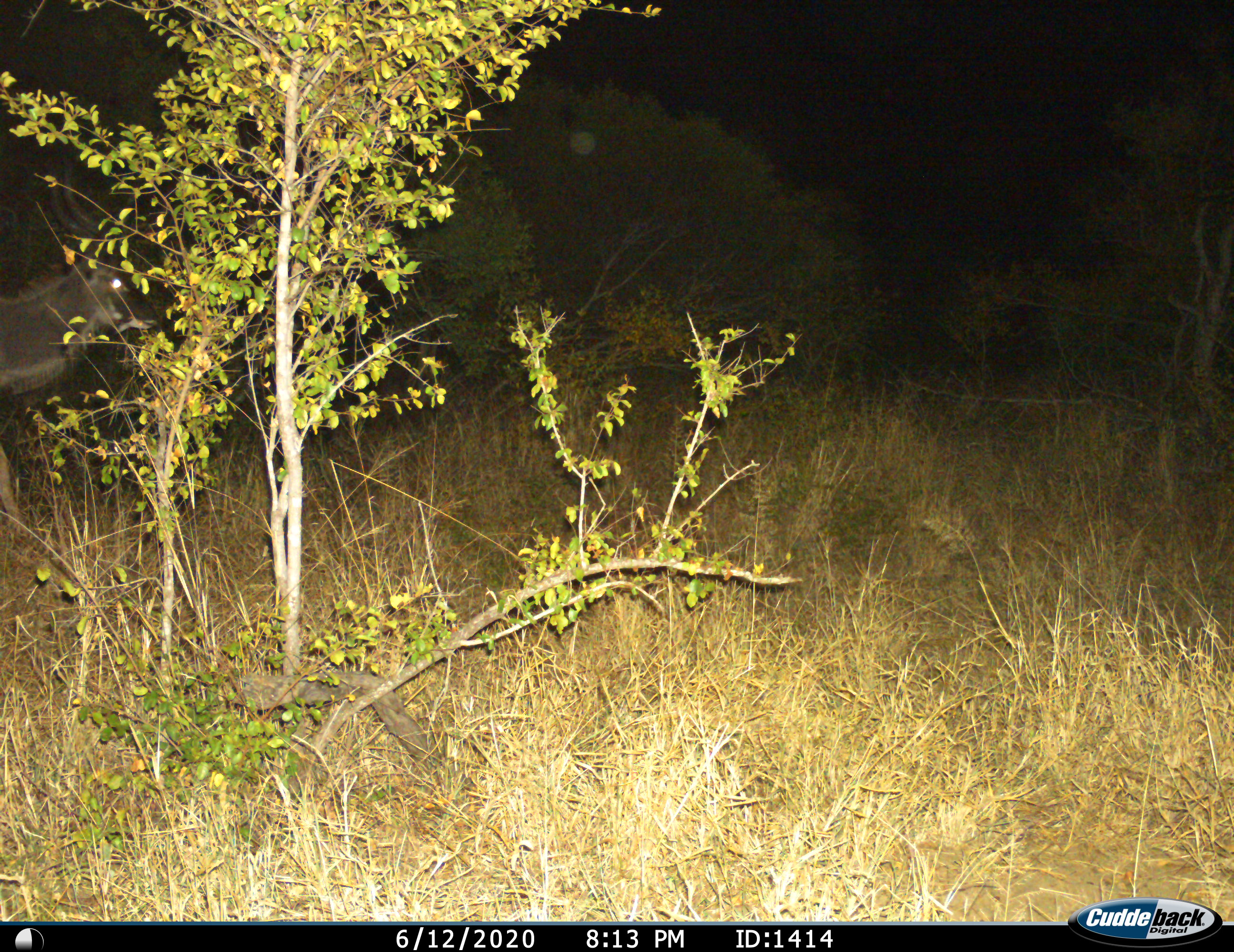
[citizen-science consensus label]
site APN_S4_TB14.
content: unidentified animal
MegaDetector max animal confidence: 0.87